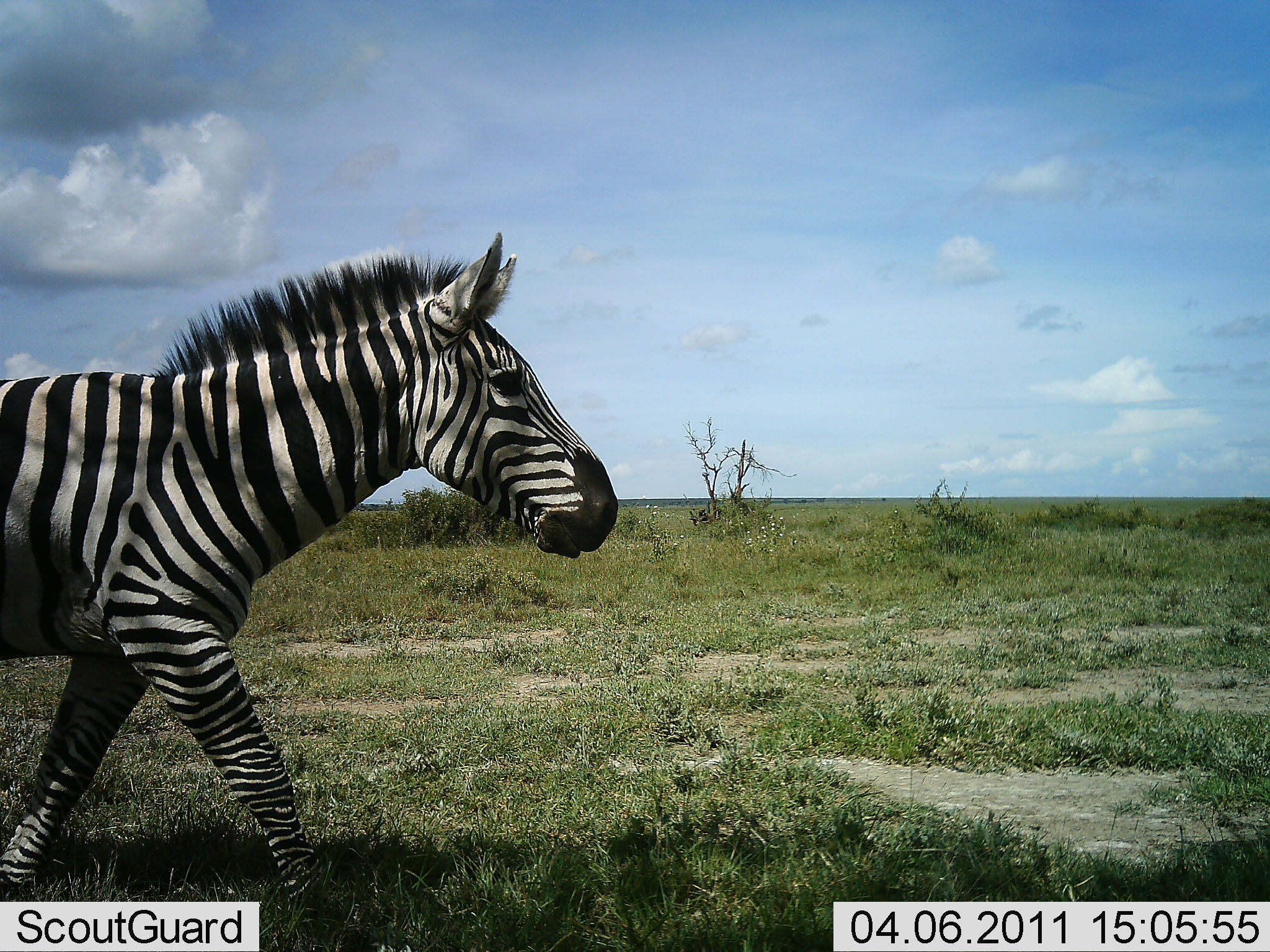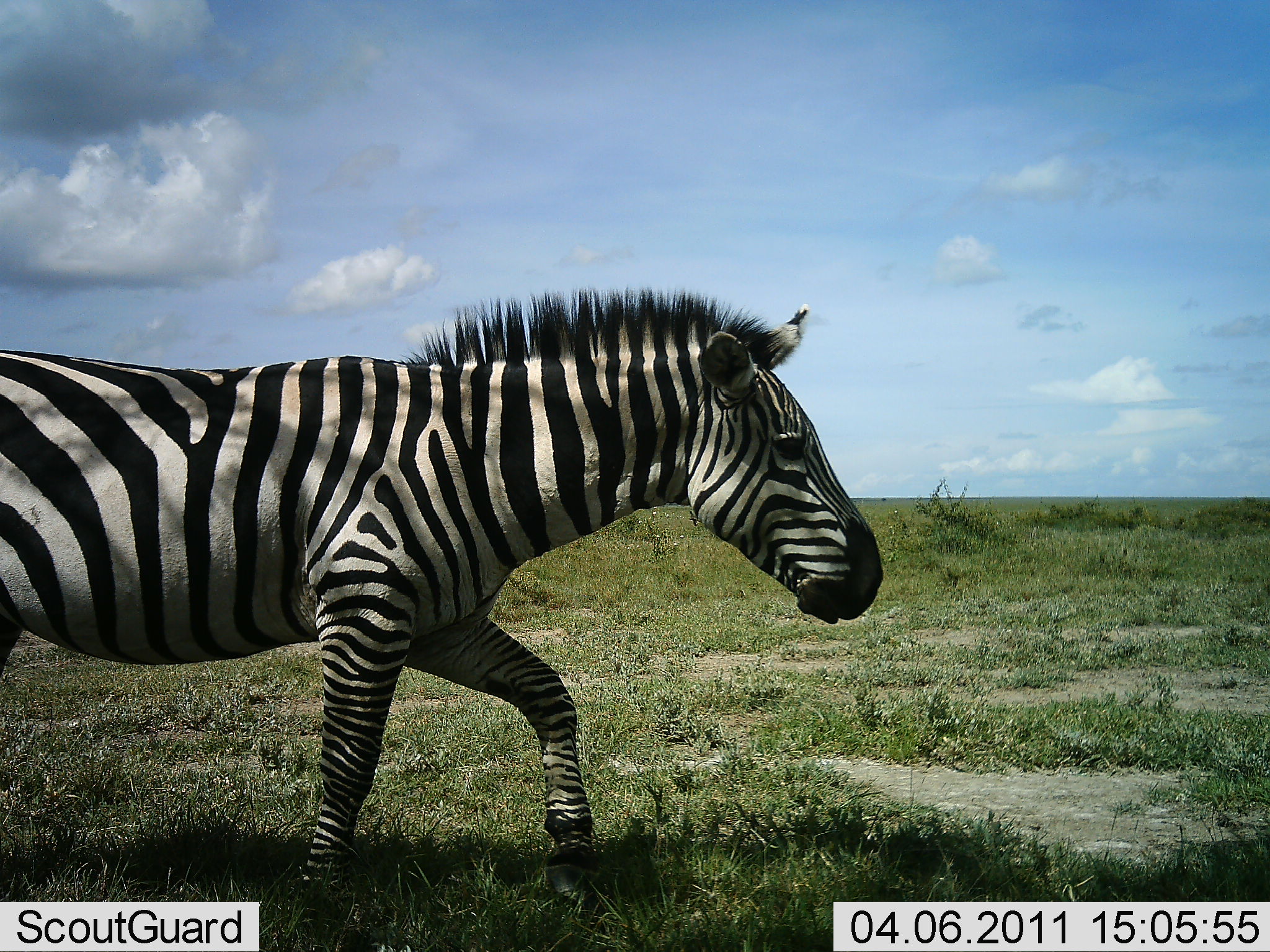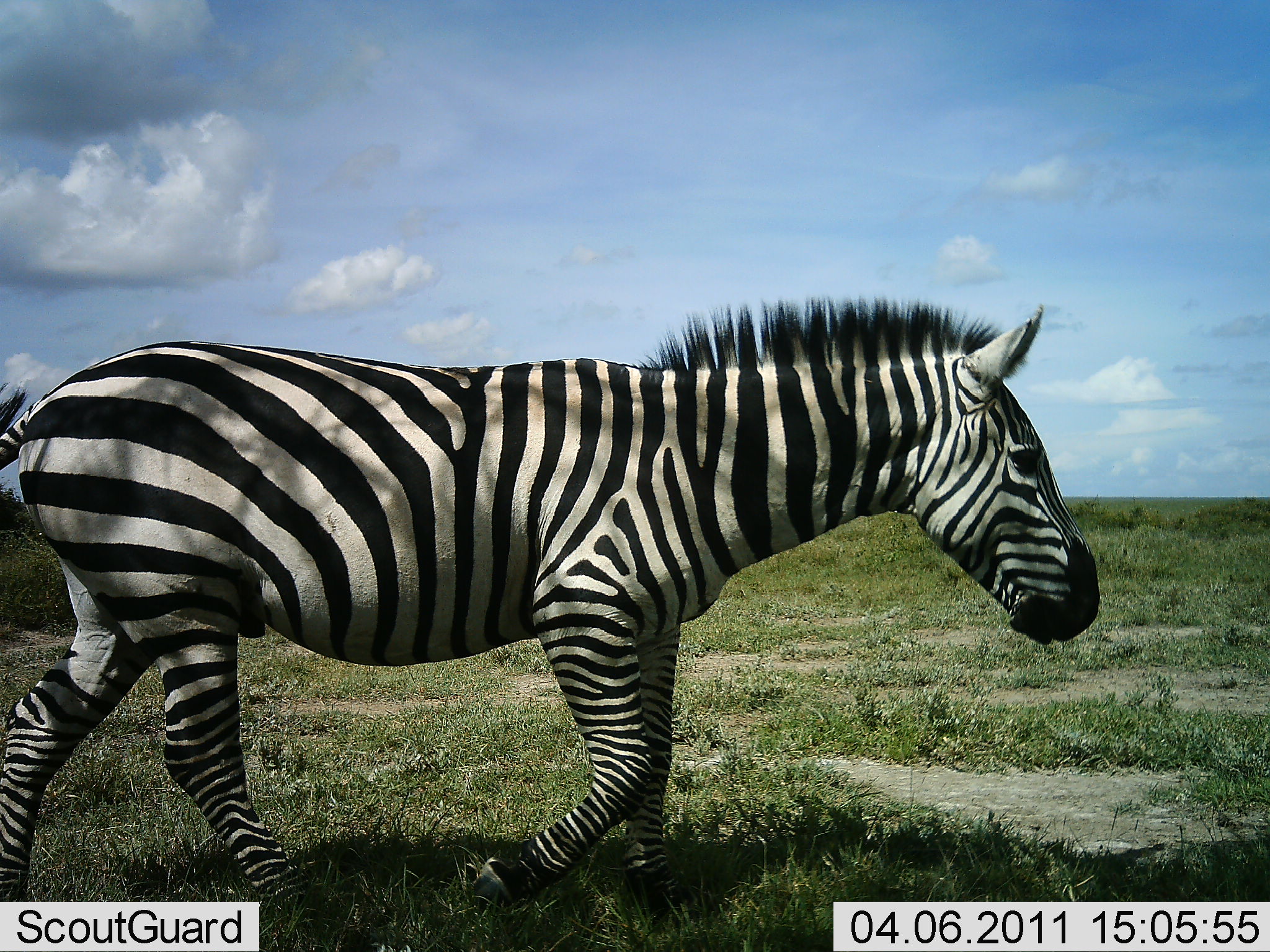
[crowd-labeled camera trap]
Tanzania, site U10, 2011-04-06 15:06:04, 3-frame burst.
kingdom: Animalia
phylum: Chordata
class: Mammalia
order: Perissodactyla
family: Equidae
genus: Equus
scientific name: Equus quagga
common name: plains zebra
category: zebra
Zebra (plains zebra) (Equus quagga), count 1. Behavior (volunteer vote fractions): standing 0%, resting 0%, moving 100%, interacting 0%. Young present (vote fraction): 0%. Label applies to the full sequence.